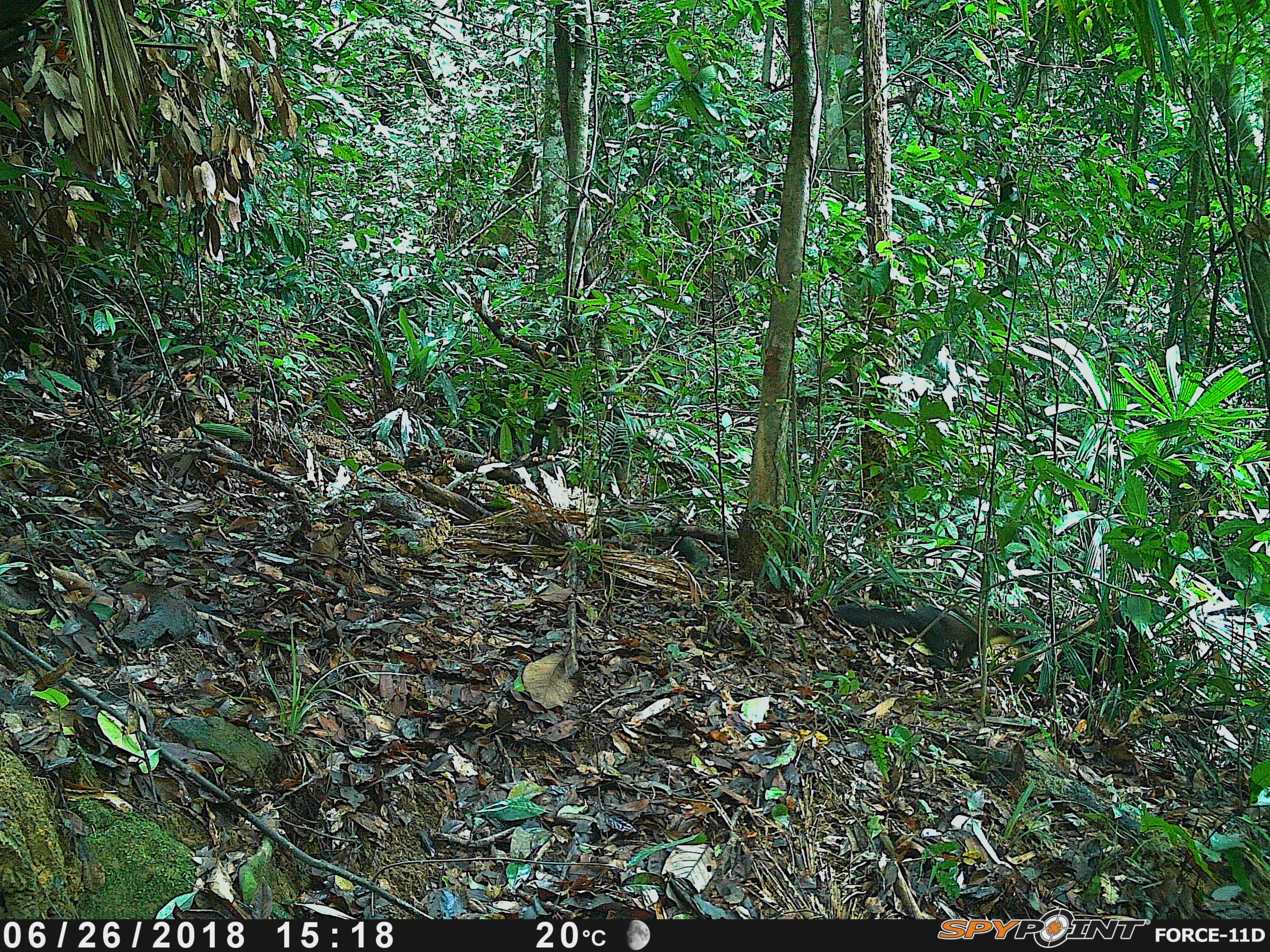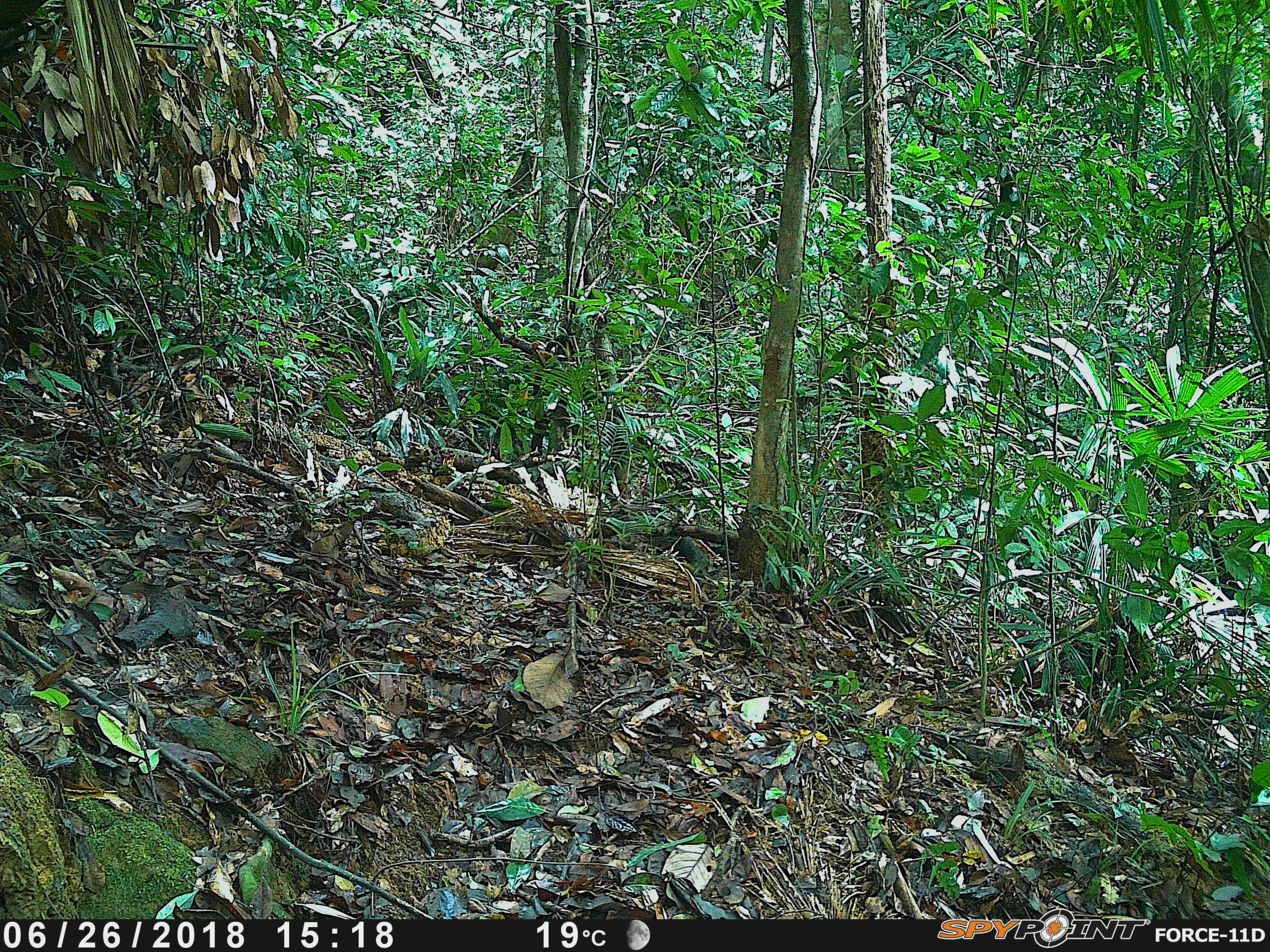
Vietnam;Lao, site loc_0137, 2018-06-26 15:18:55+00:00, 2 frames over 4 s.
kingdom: Animalia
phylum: Chordata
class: Mammalia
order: Carnivora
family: Mustelidae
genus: Mustela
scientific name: Mustela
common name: weasel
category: unidentified weasel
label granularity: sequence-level